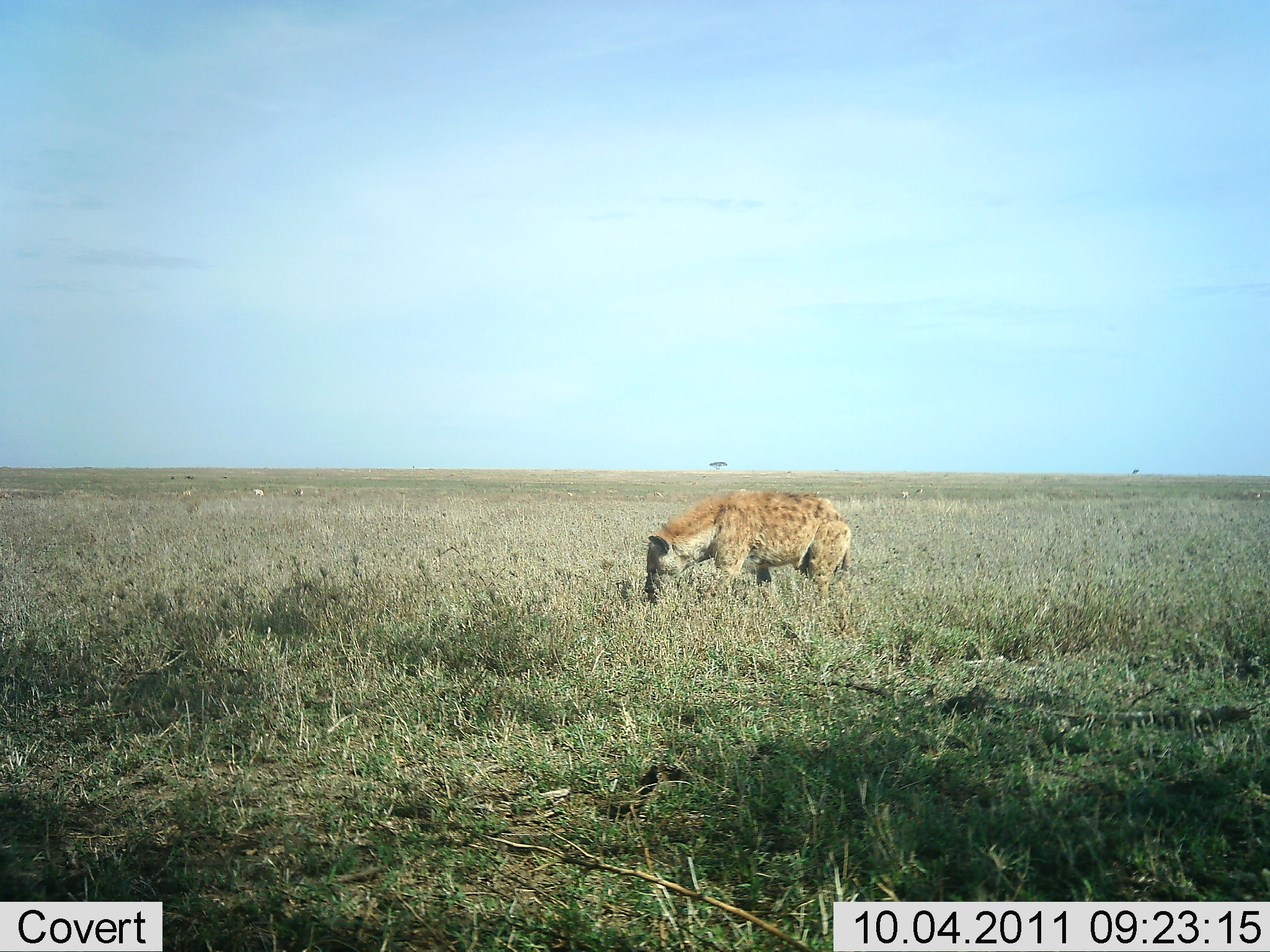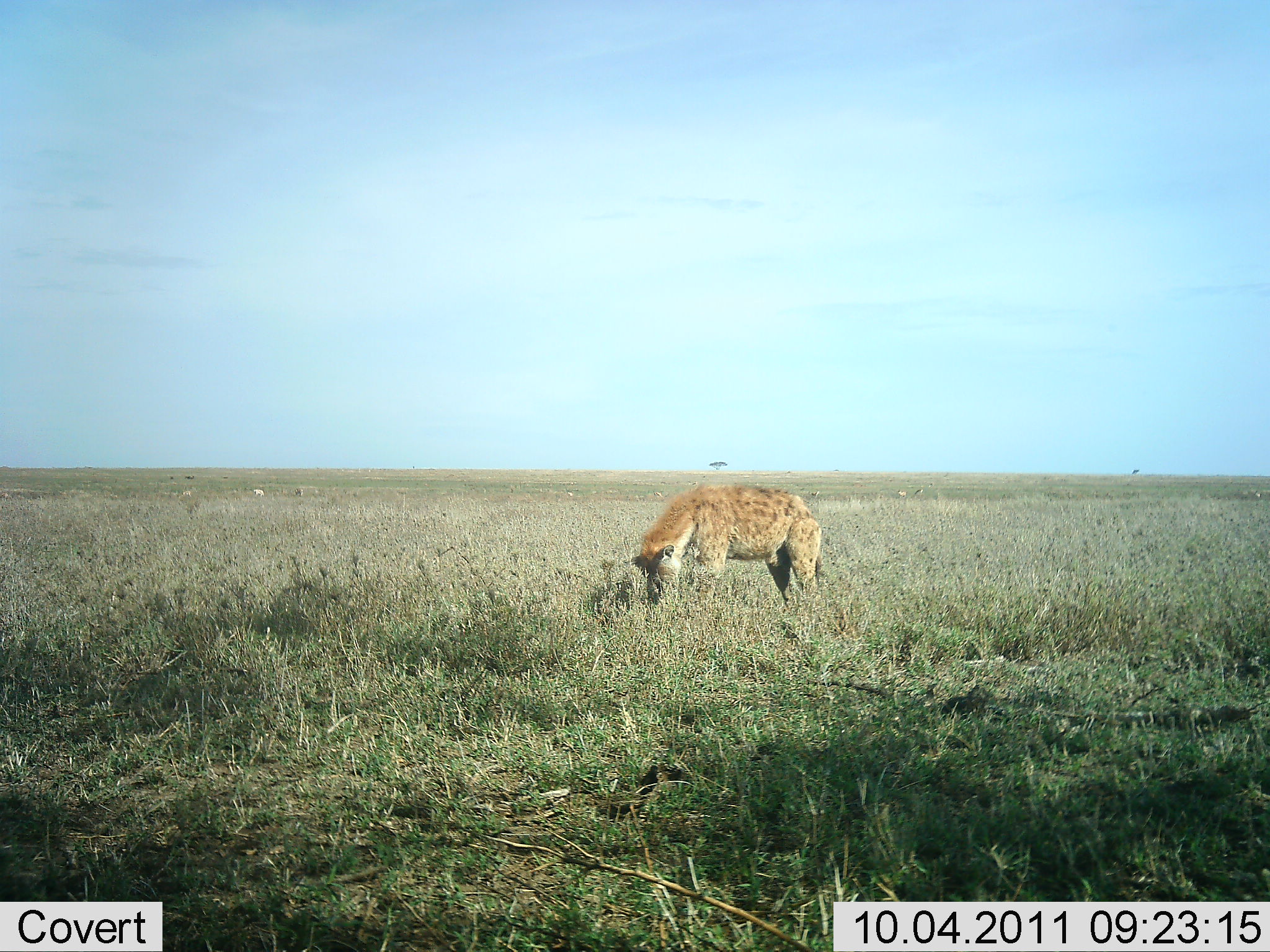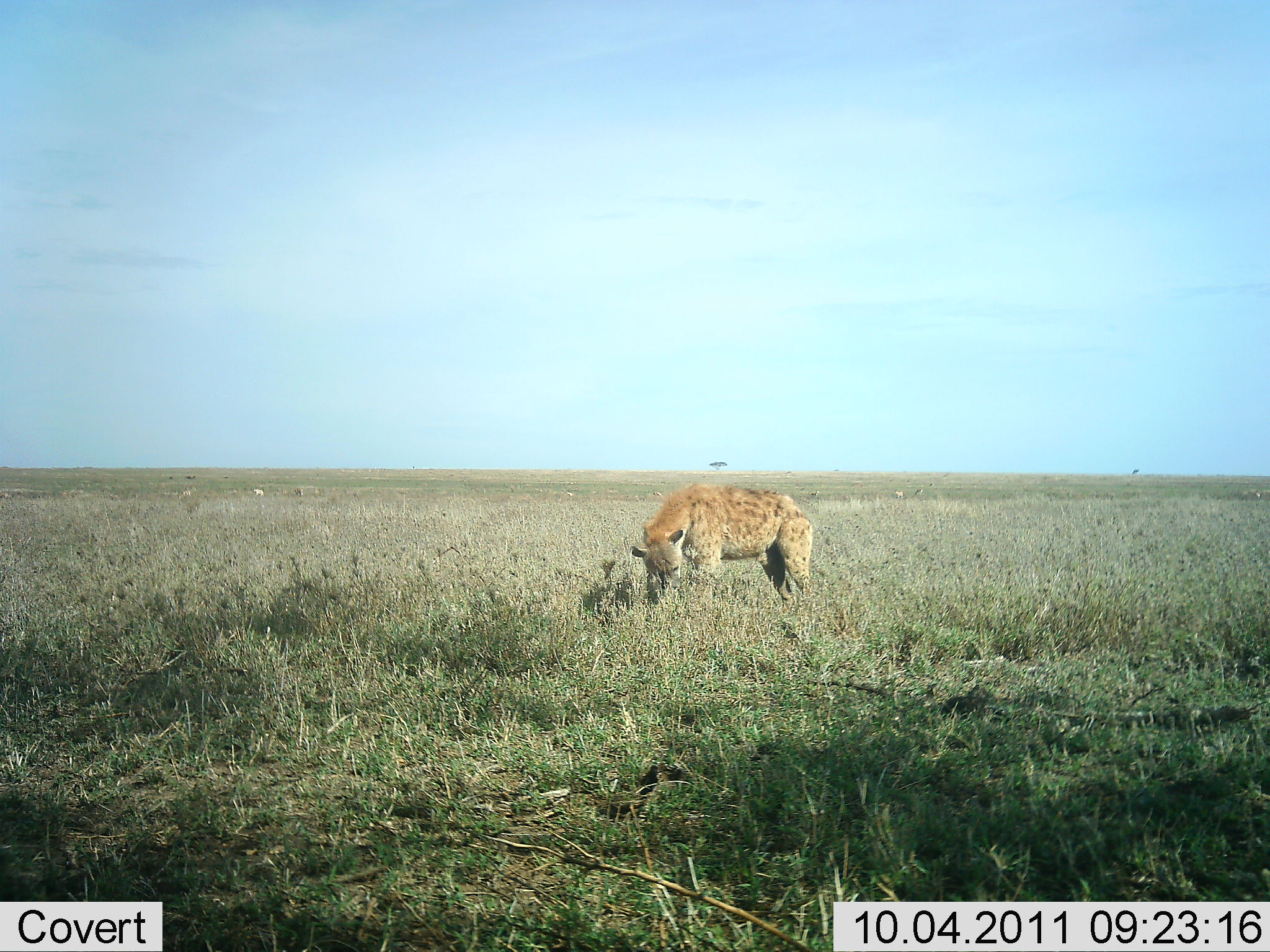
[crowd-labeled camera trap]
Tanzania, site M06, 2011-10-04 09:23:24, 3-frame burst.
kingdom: Animalia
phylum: Chordata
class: Mammalia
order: Carnivora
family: Hyaenidae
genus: Crocuta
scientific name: Crocuta crocuta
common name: spotted hyena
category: hyenaspotted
Hyenaspotted (spotted hyena) (Crocuta crocuta), count 1. Behavior (volunteer vote fractions): standing 56%, resting 0%, moving 6%, interacting 6%. Young present (vote fraction): 0%. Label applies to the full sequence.